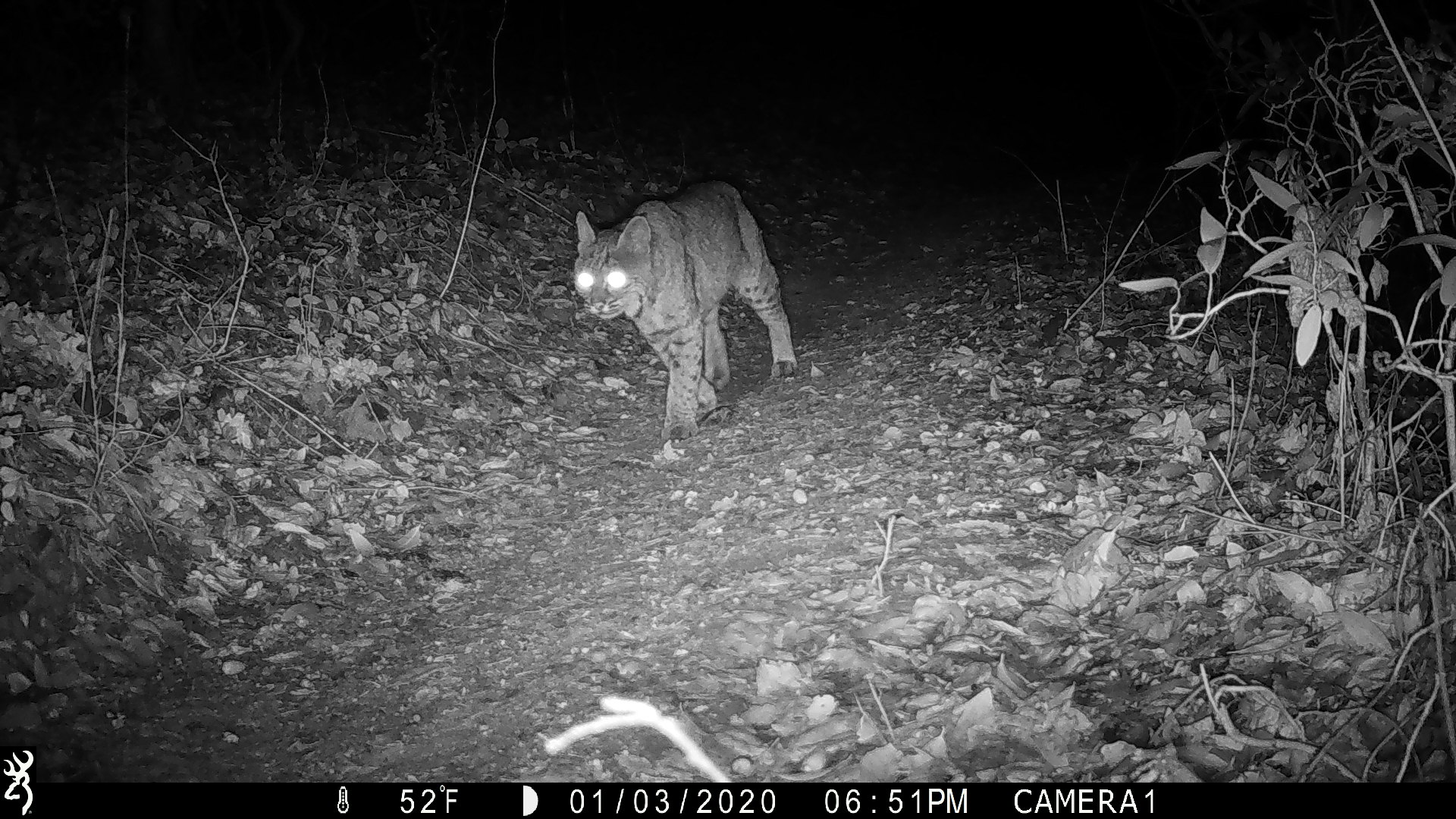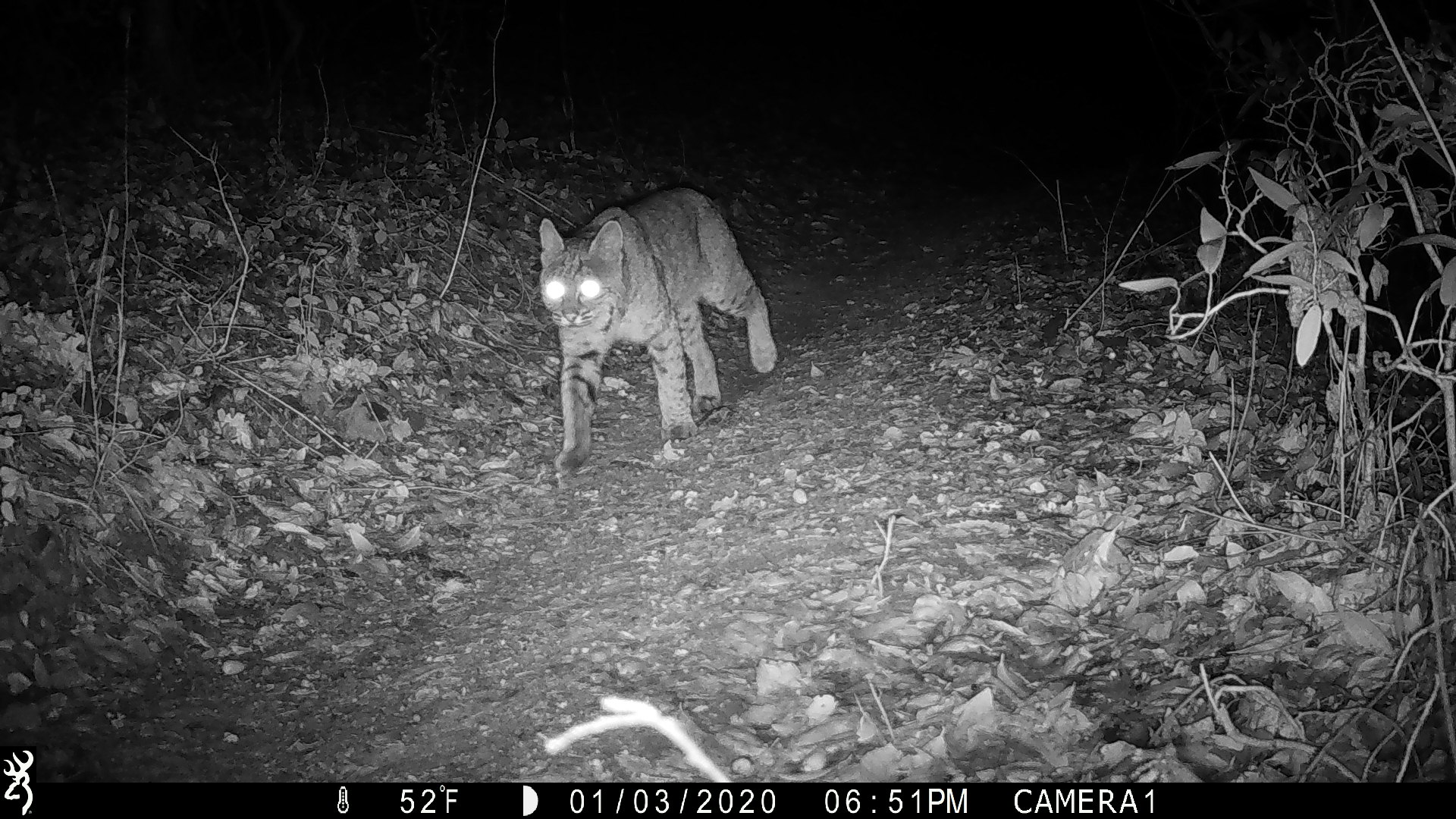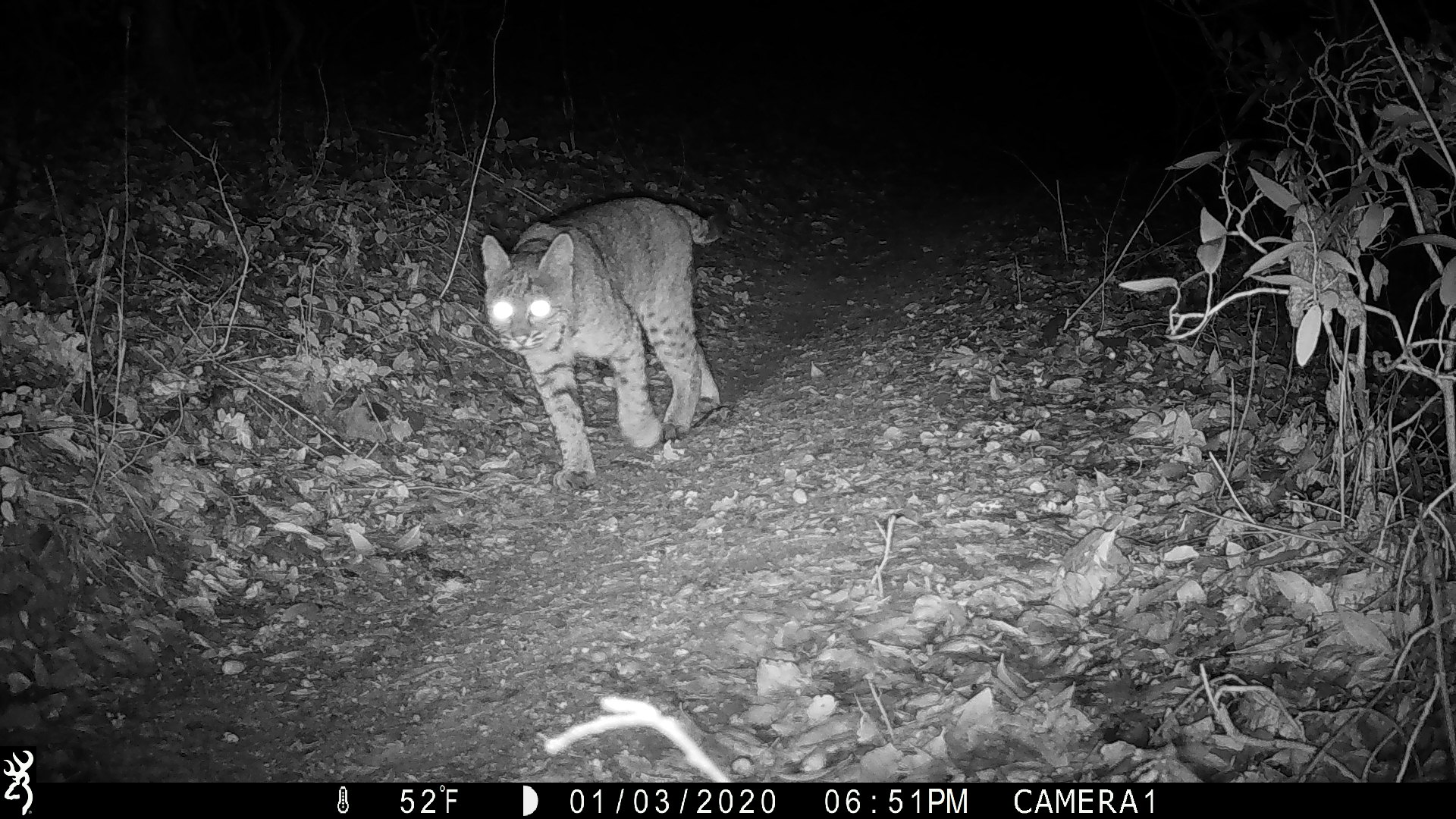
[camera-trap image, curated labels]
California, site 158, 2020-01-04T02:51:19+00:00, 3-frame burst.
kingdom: Animalia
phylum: Chordata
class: Mammalia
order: Carnivora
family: Felidae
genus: Lynx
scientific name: Lynx rufus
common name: bobcat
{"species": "bobcat (Lynx rufus)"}